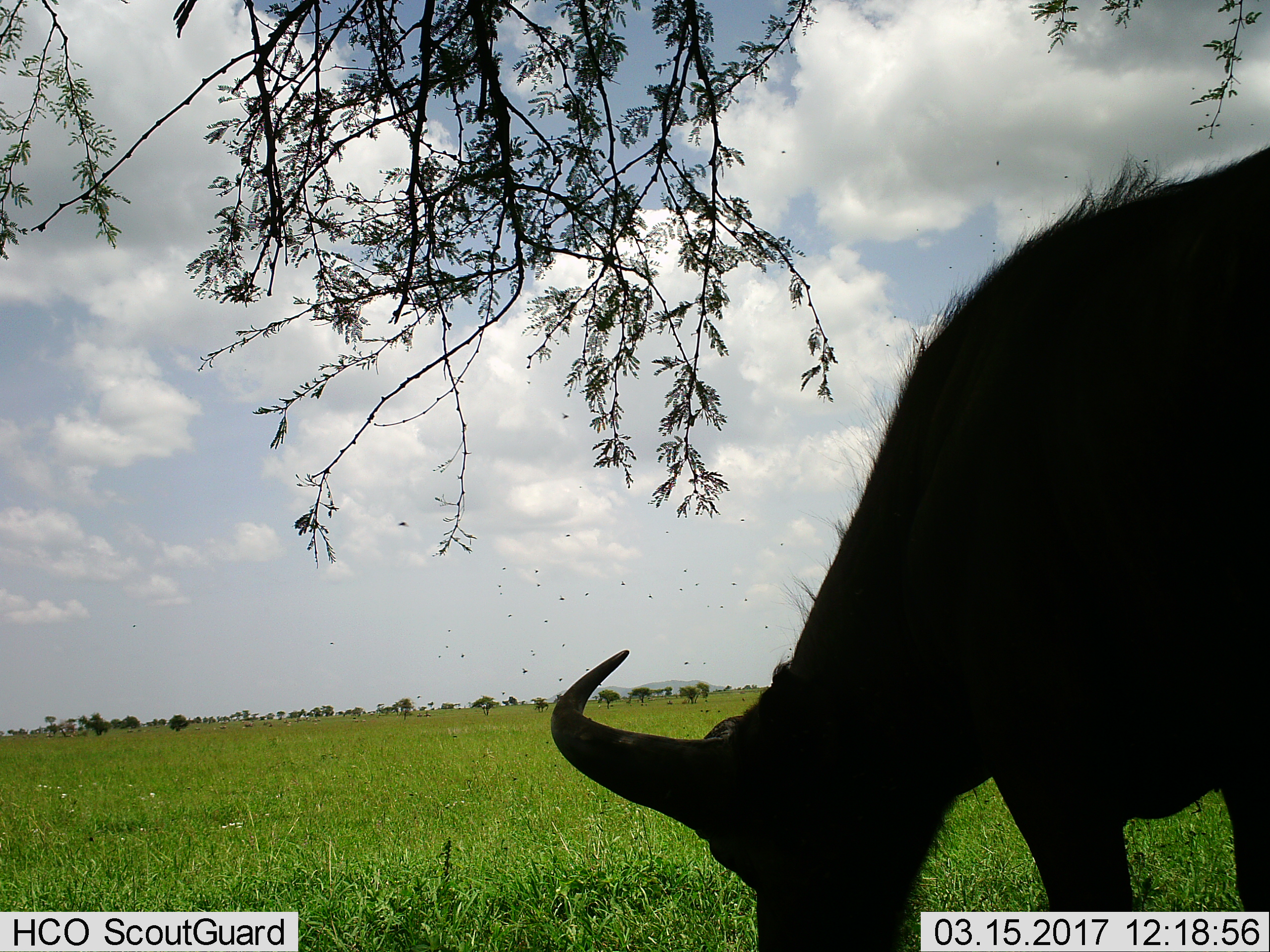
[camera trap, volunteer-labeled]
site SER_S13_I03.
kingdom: Animalia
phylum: Chordata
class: Mammalia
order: Artiodactyla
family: Bovidae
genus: Syncerus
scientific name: Syncerus caffer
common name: african buffalo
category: buffalo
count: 1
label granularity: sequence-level